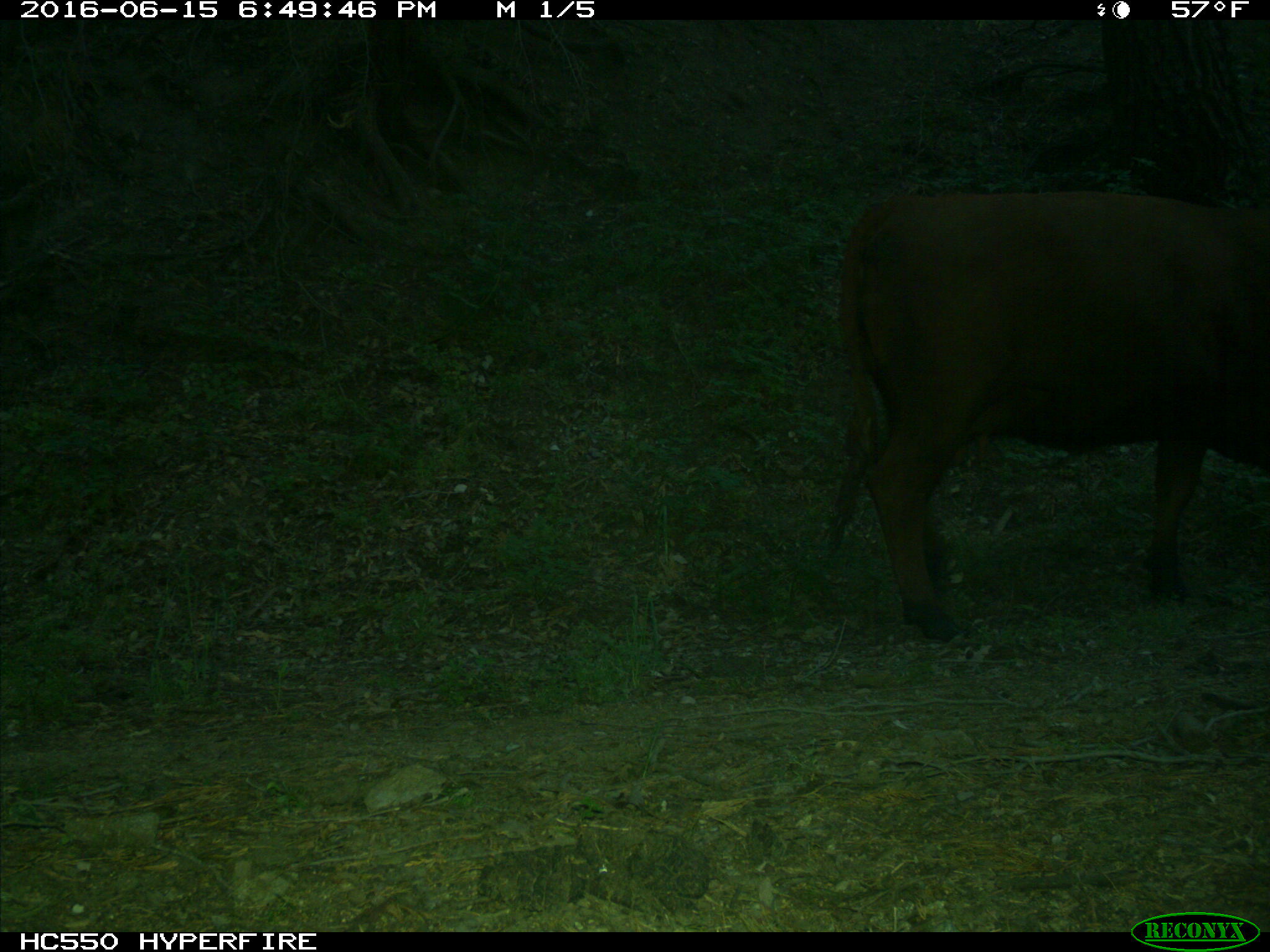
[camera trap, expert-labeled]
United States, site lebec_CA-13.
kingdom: Animalia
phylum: Chordata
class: Mammalia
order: Artiodactyla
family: Bovidae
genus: Bos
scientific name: Bos taurus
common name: domestic cow